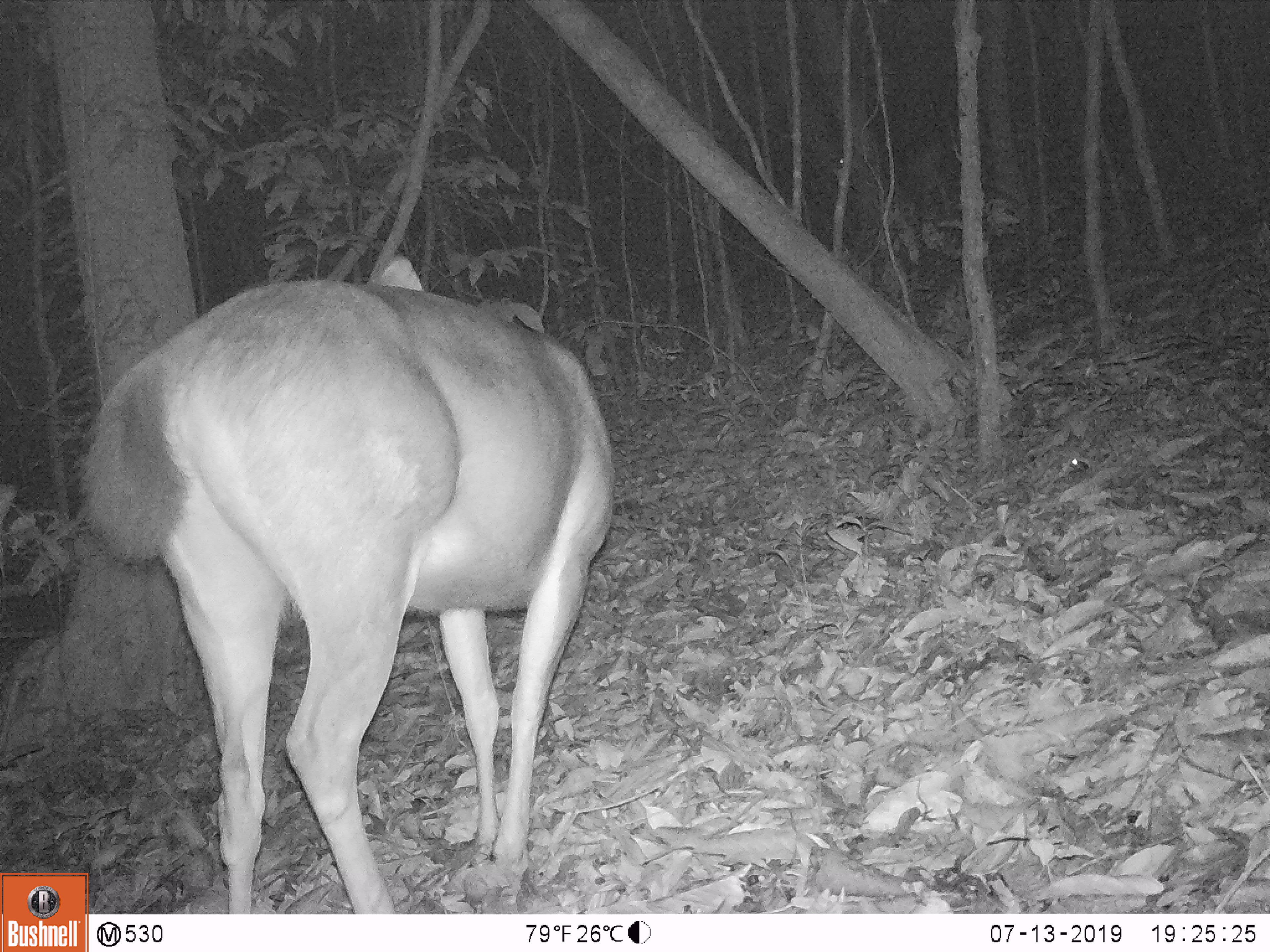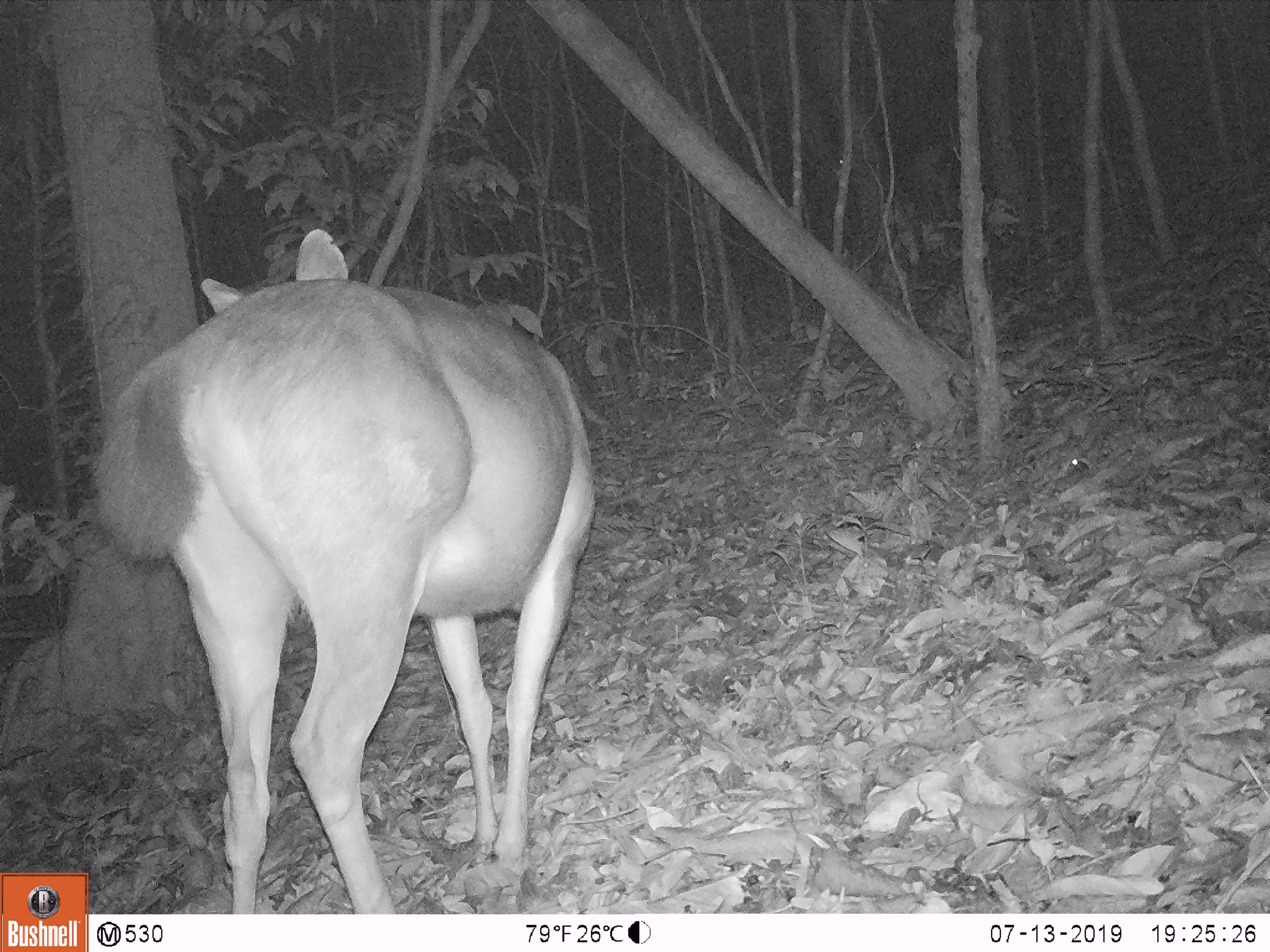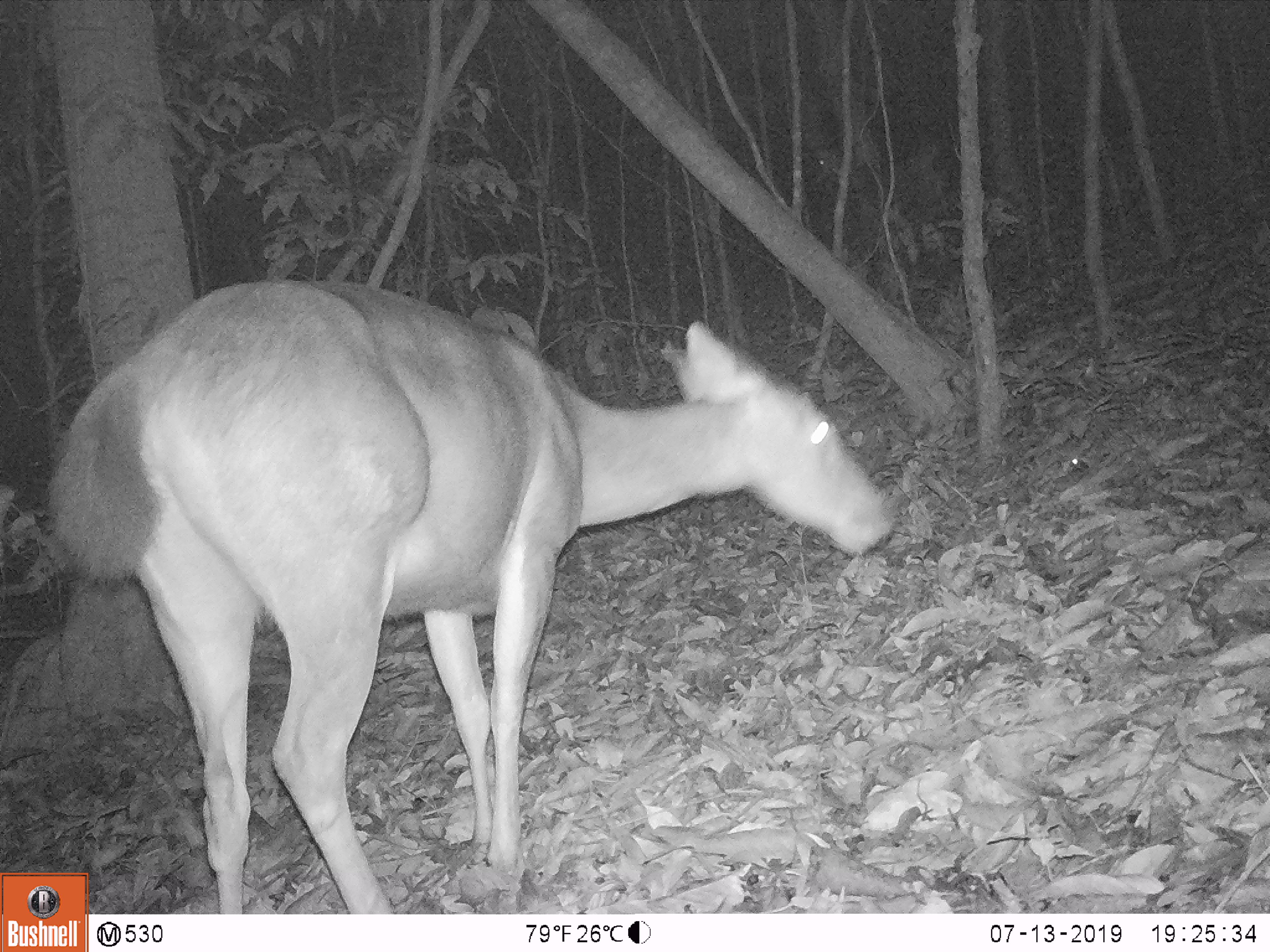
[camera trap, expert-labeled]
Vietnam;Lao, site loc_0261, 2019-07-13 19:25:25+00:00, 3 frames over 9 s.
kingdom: Animalia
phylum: Chordata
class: Mammalia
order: Artiodactyla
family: Cervidae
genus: Rusa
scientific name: Rusa unicolor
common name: sambar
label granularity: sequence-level